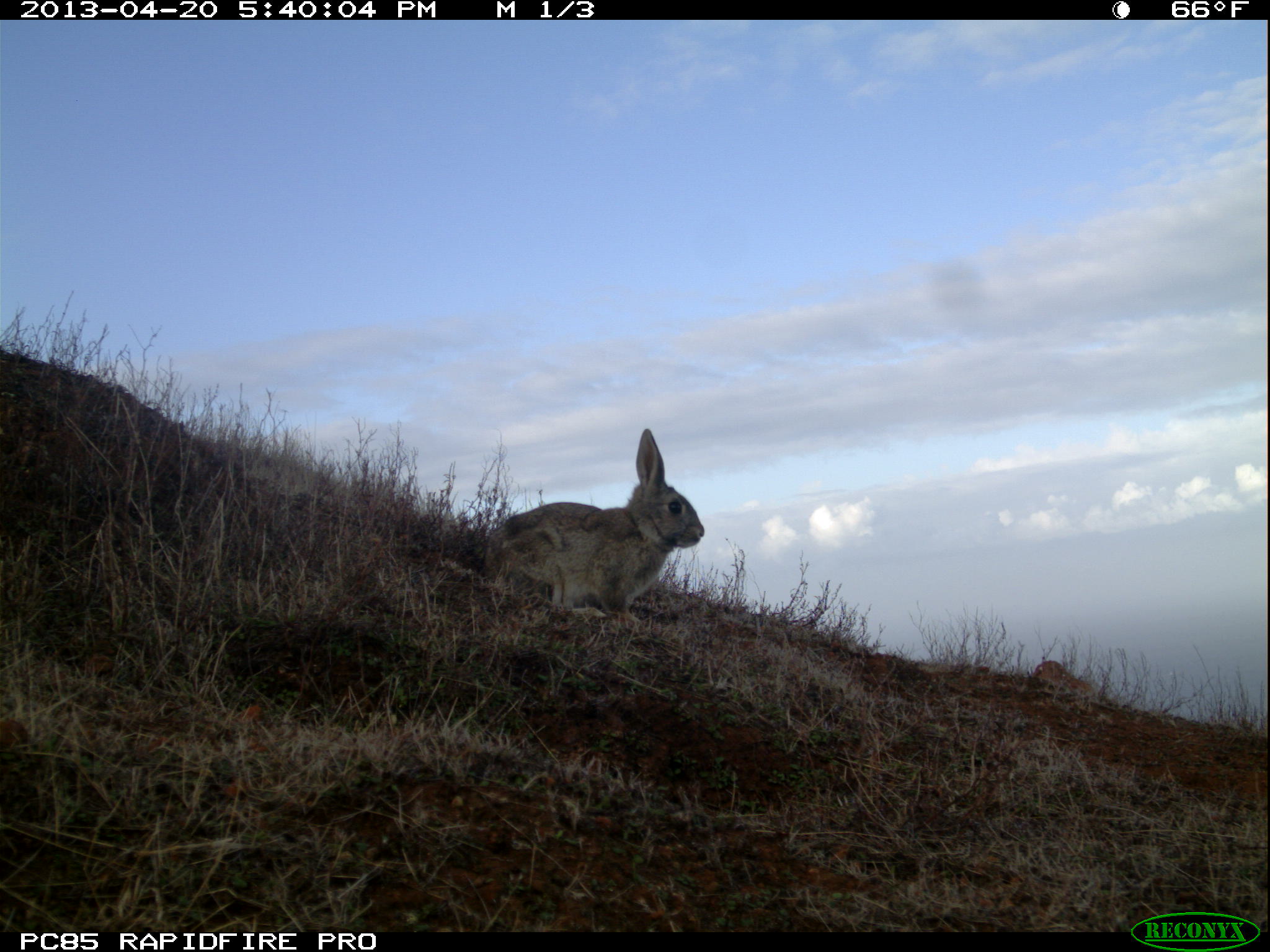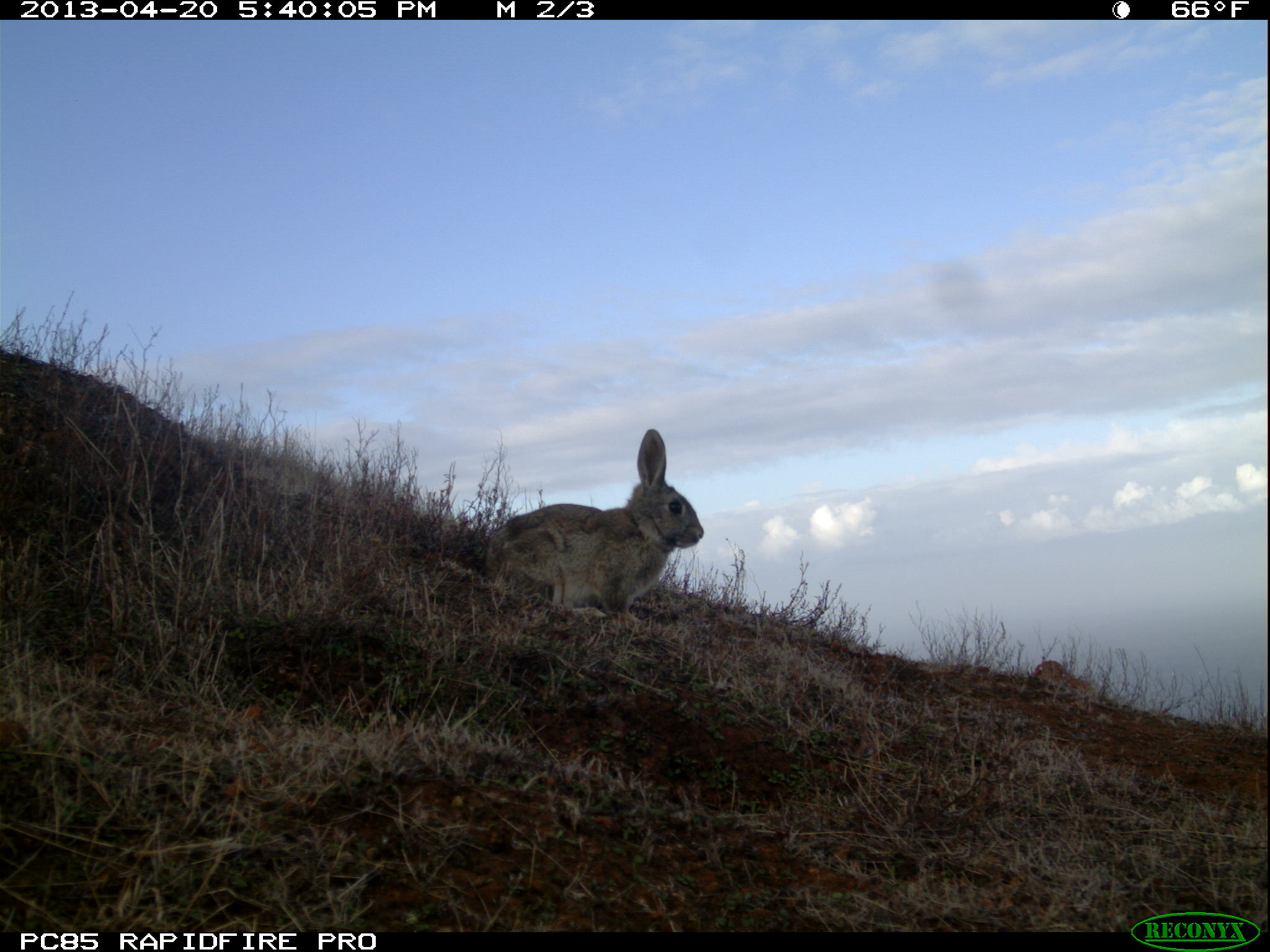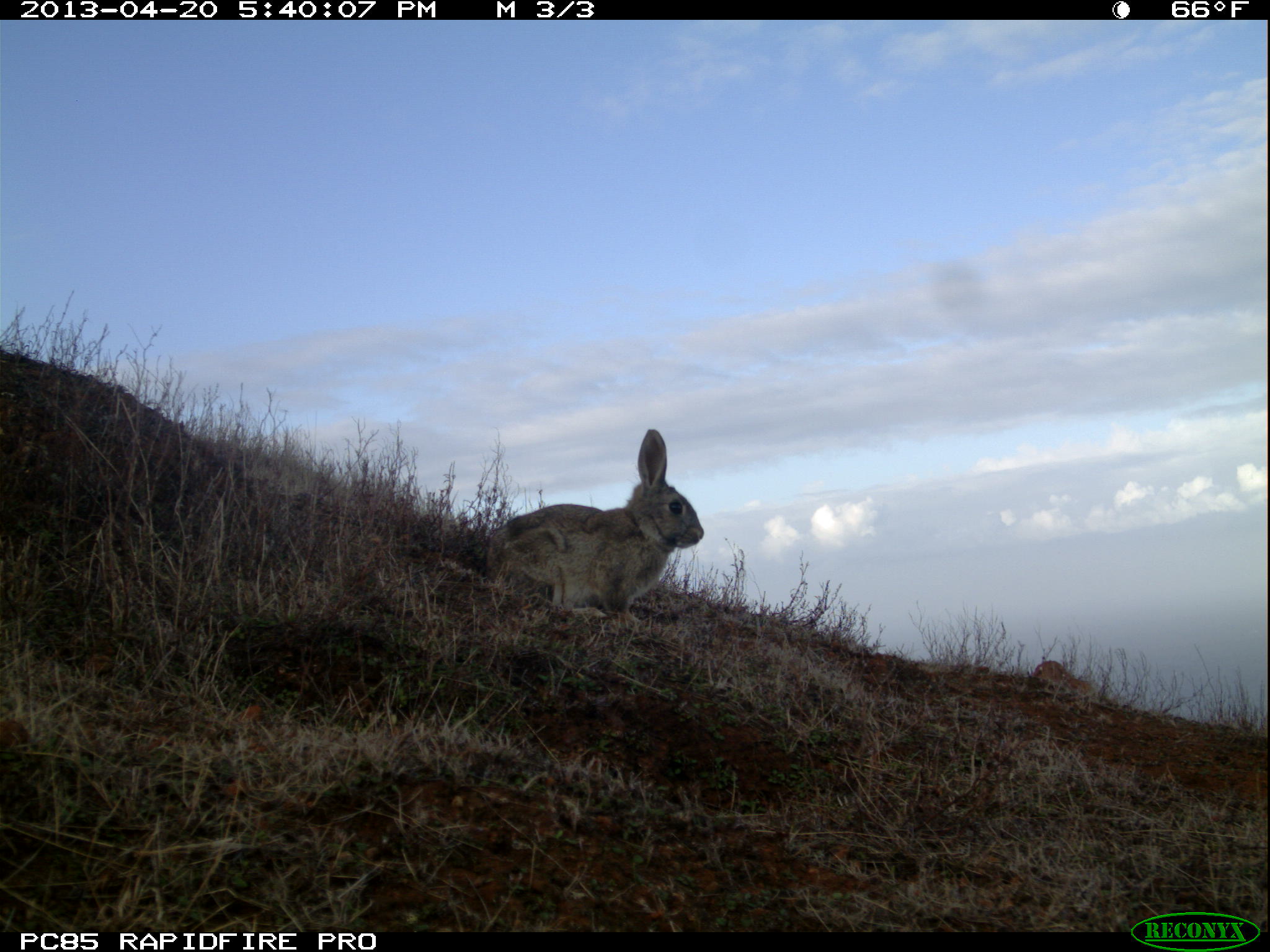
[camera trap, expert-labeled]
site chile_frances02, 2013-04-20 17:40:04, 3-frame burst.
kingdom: Animalia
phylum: Chordata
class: Mammalia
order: Lagomorpha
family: Leporidae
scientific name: Leporidae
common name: rabbits and hares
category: rabbit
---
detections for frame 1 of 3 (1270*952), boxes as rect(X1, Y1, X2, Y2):
rabbit: rect(469, 428, 705, 623)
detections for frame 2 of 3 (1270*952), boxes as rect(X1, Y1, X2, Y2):
rabbit: rect(486, 430, 705, 628)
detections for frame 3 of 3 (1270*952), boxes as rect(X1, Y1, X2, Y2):
rabbit: rect(482, 430, 705, 629)